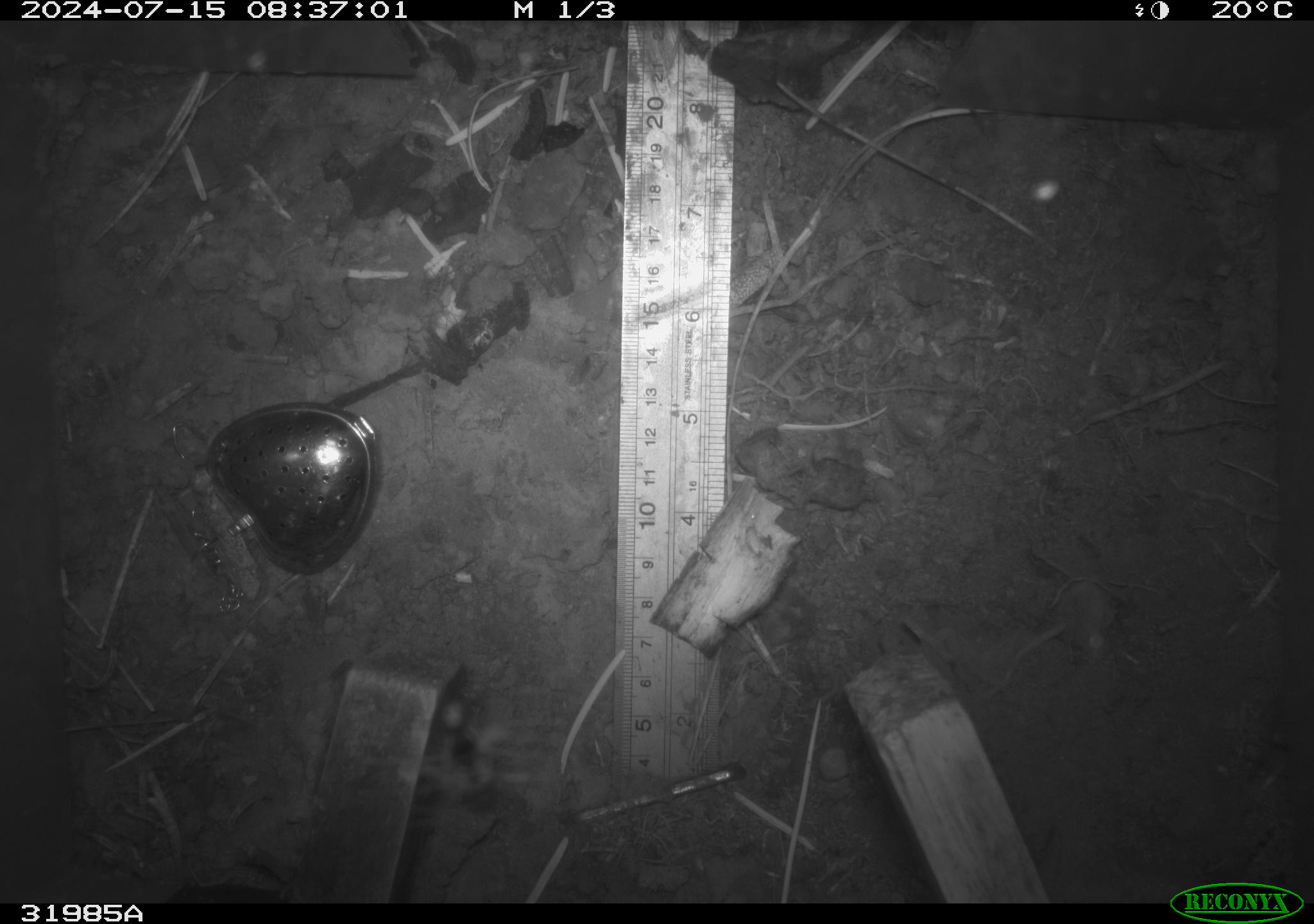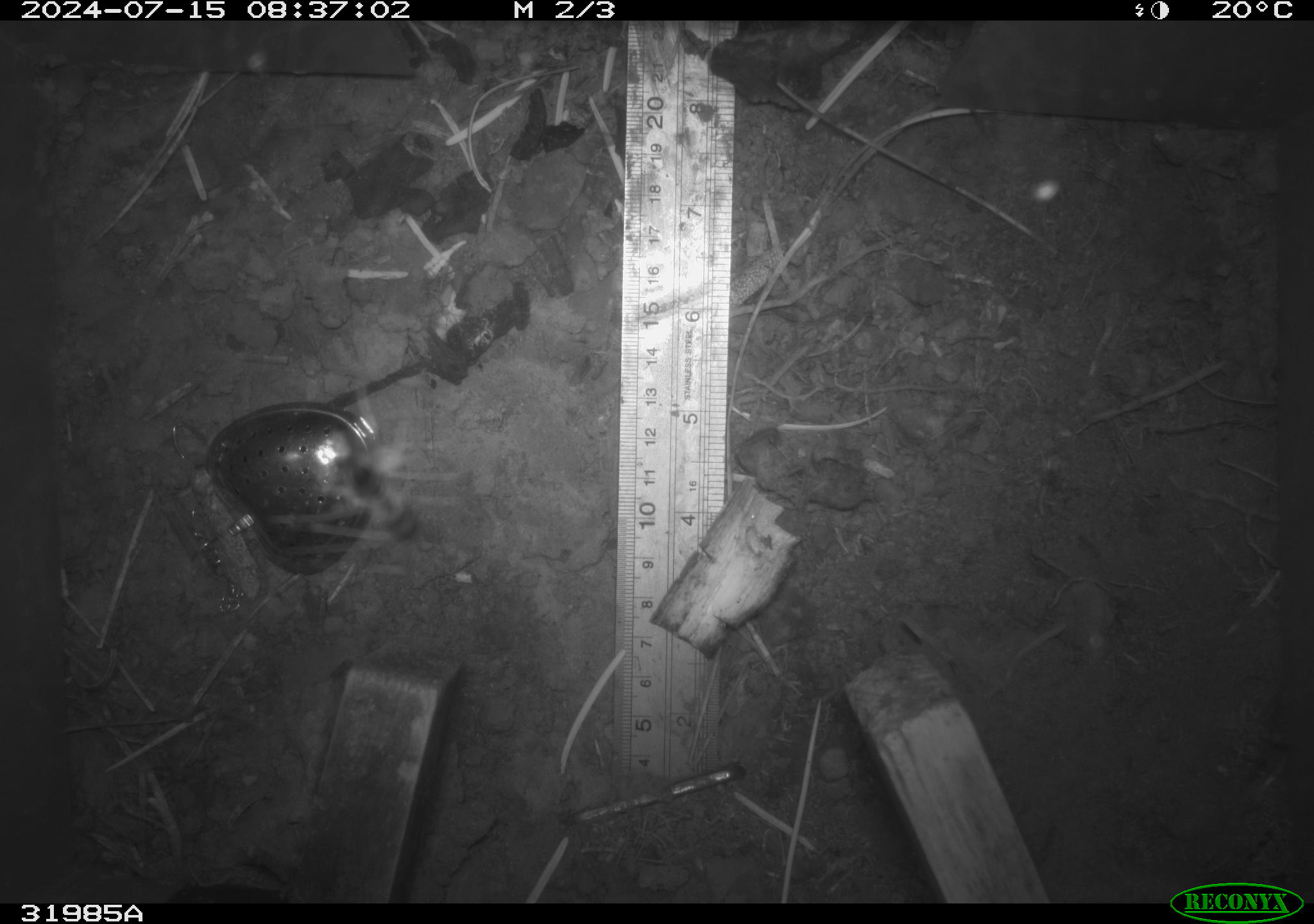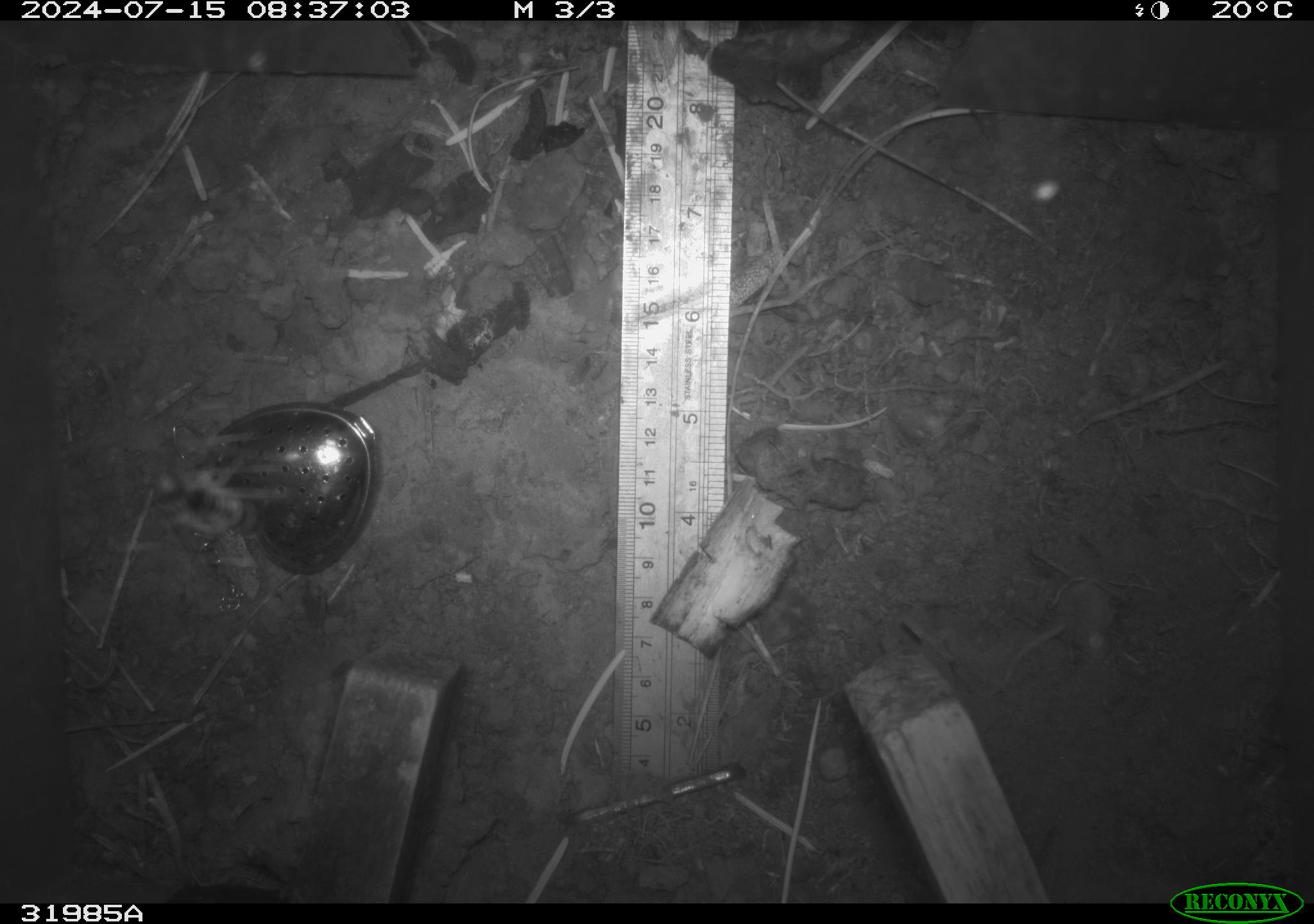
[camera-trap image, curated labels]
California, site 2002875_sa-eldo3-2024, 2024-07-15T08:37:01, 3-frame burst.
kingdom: Animalia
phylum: Arthropoda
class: Insecta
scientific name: Insecta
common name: insect